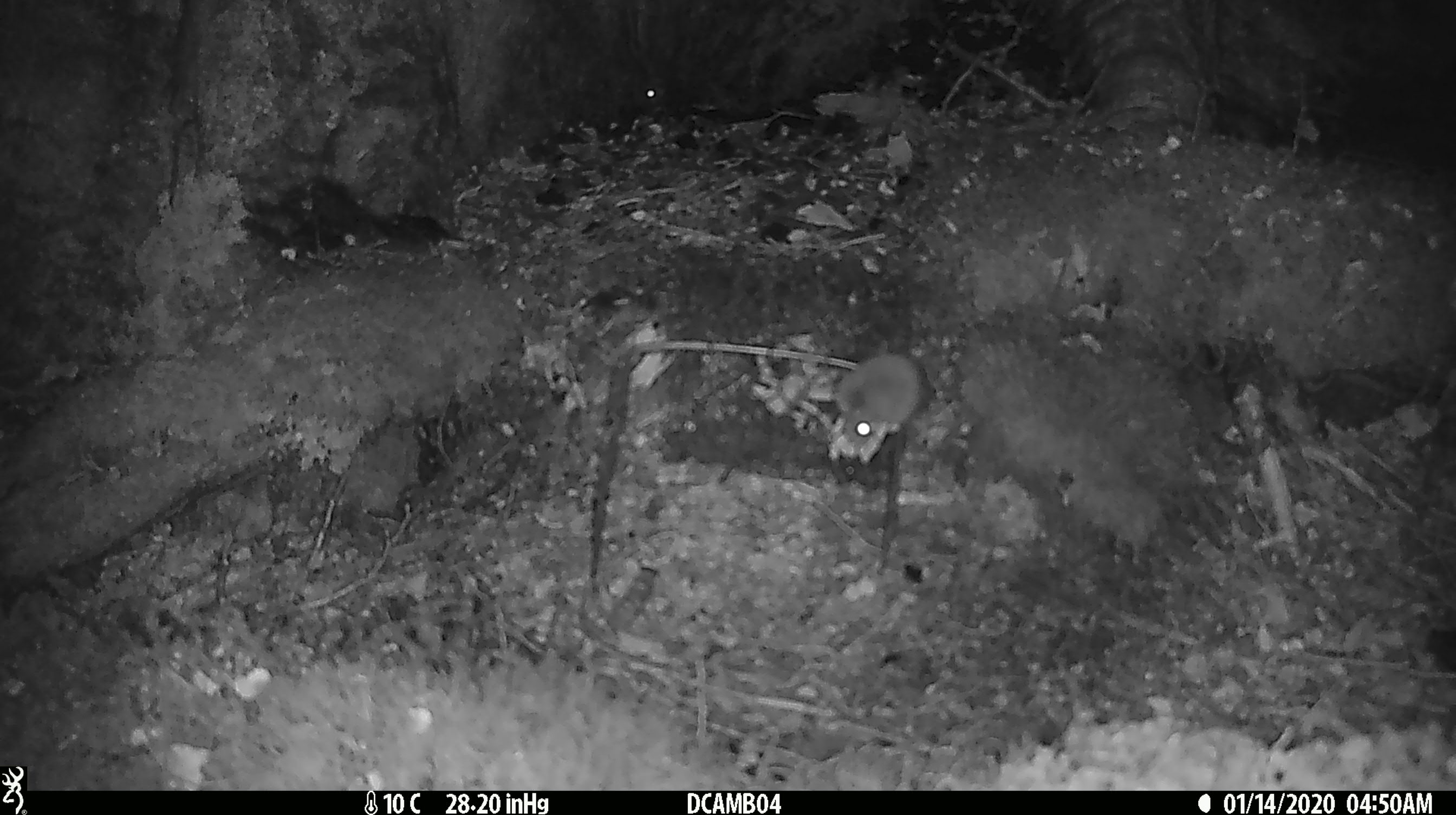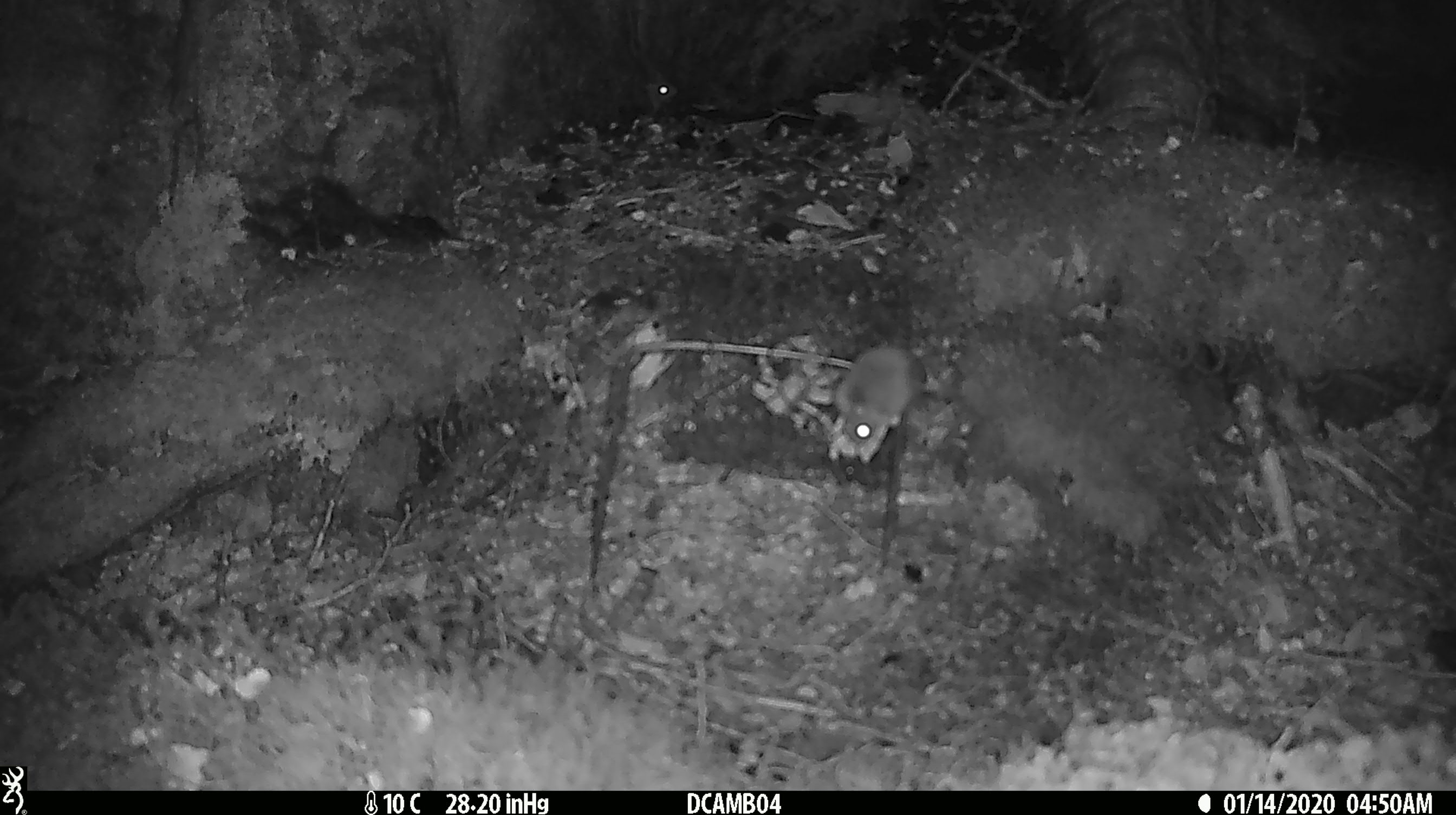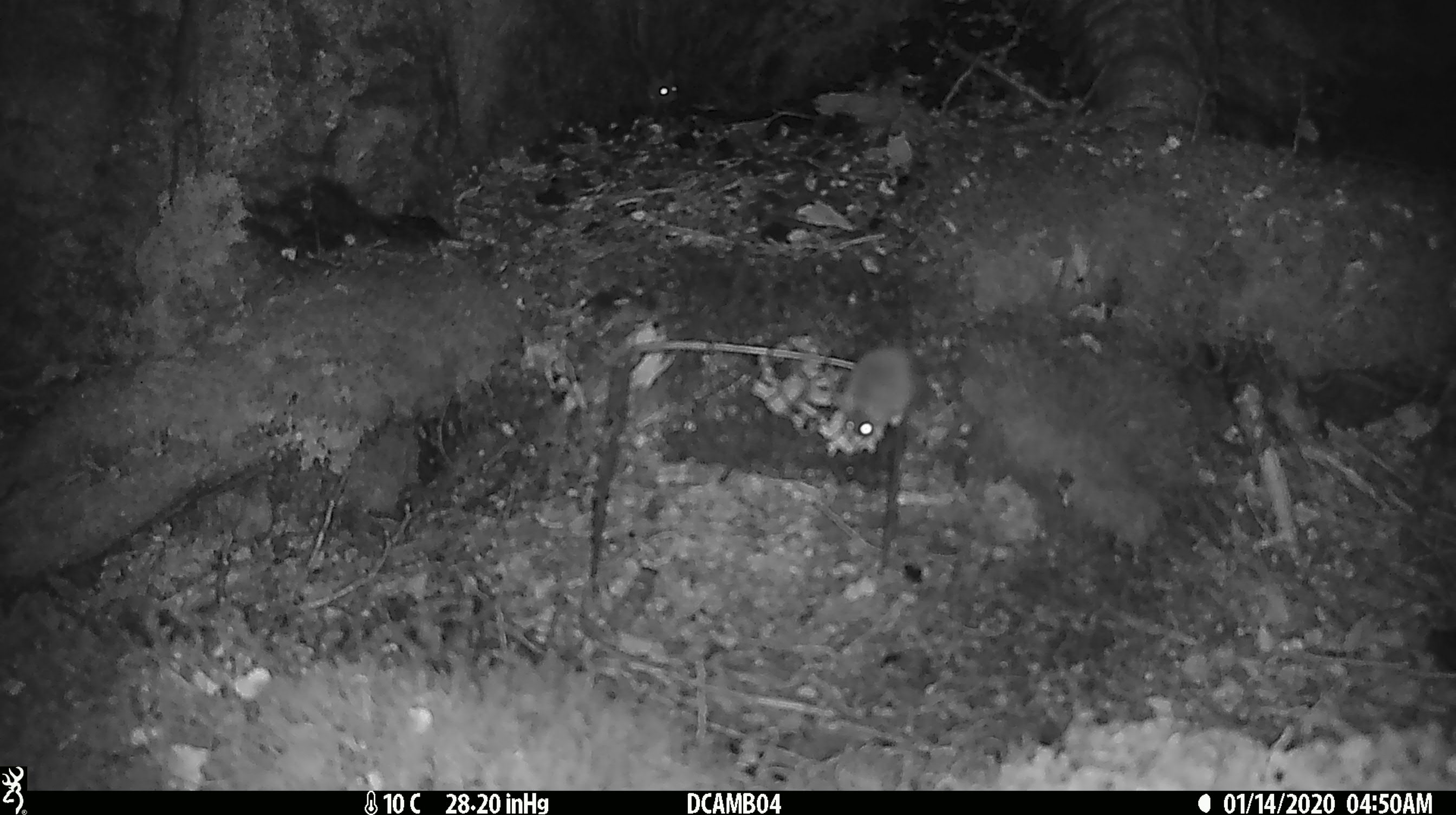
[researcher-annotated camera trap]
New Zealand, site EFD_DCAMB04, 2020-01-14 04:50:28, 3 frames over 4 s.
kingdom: Animalia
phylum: Chordata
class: Mammalia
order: Rodentia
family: Muridae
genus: Mus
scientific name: Mus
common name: mouse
Mouse (Mus).